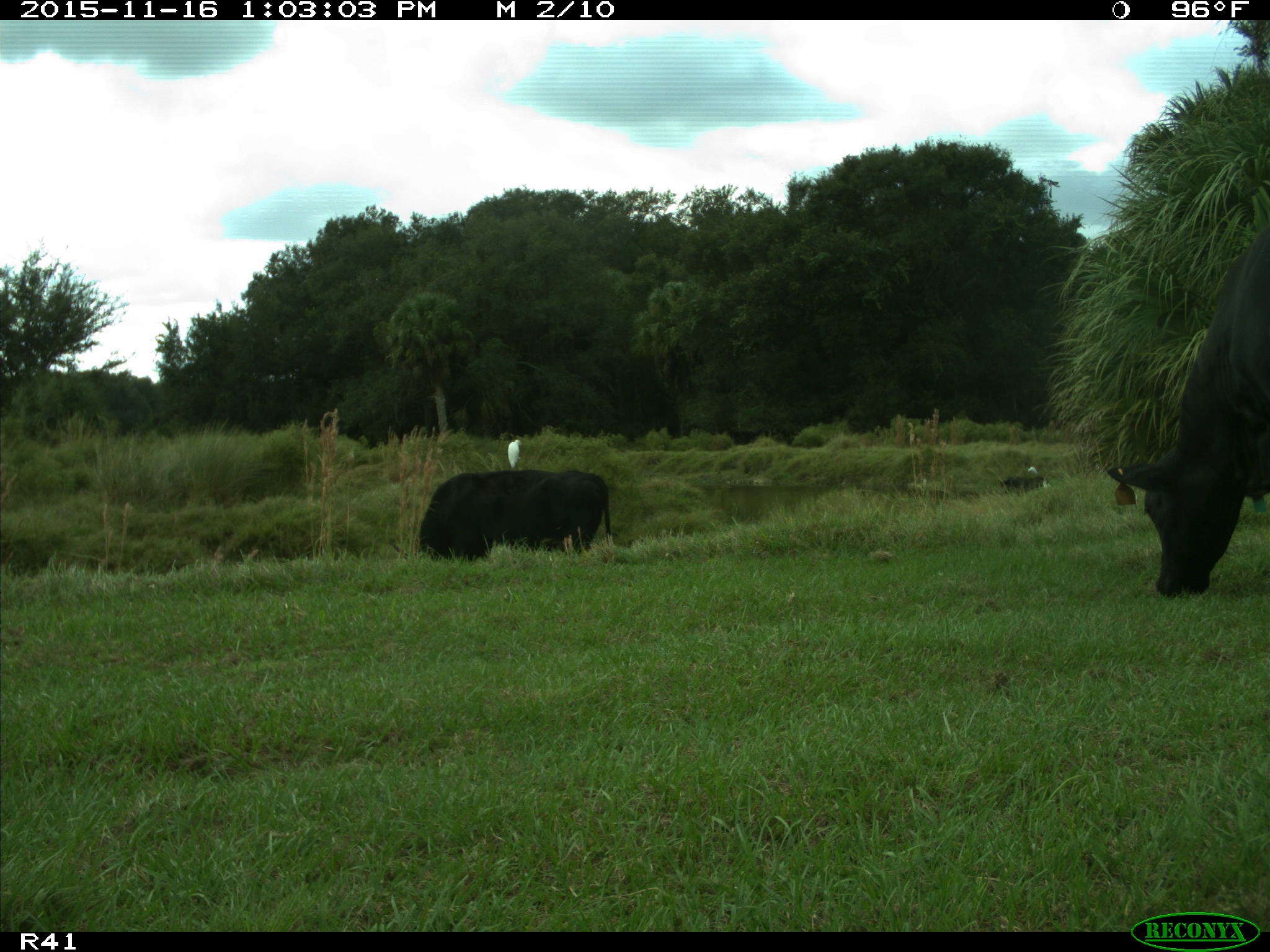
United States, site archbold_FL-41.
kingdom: Animalia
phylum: Chordata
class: Mammalia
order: Artiodactyla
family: Bovidae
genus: Bos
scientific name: Bos taurus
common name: domestic cow